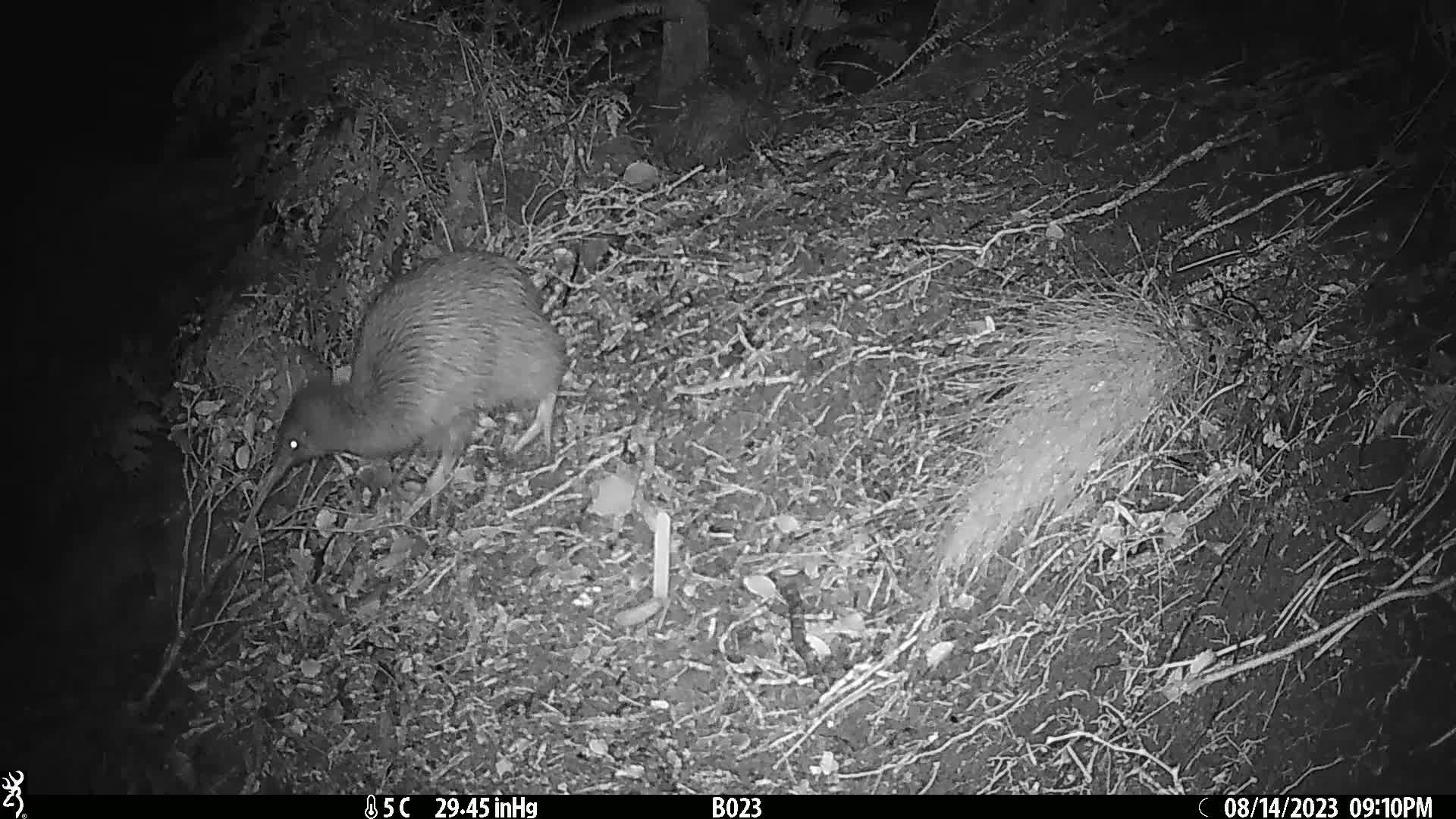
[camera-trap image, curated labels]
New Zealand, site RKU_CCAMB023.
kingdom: Animalia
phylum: Chordata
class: Aves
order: Apterygiformes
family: Apterygidae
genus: Apteryx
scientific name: Apteryx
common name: kiwi